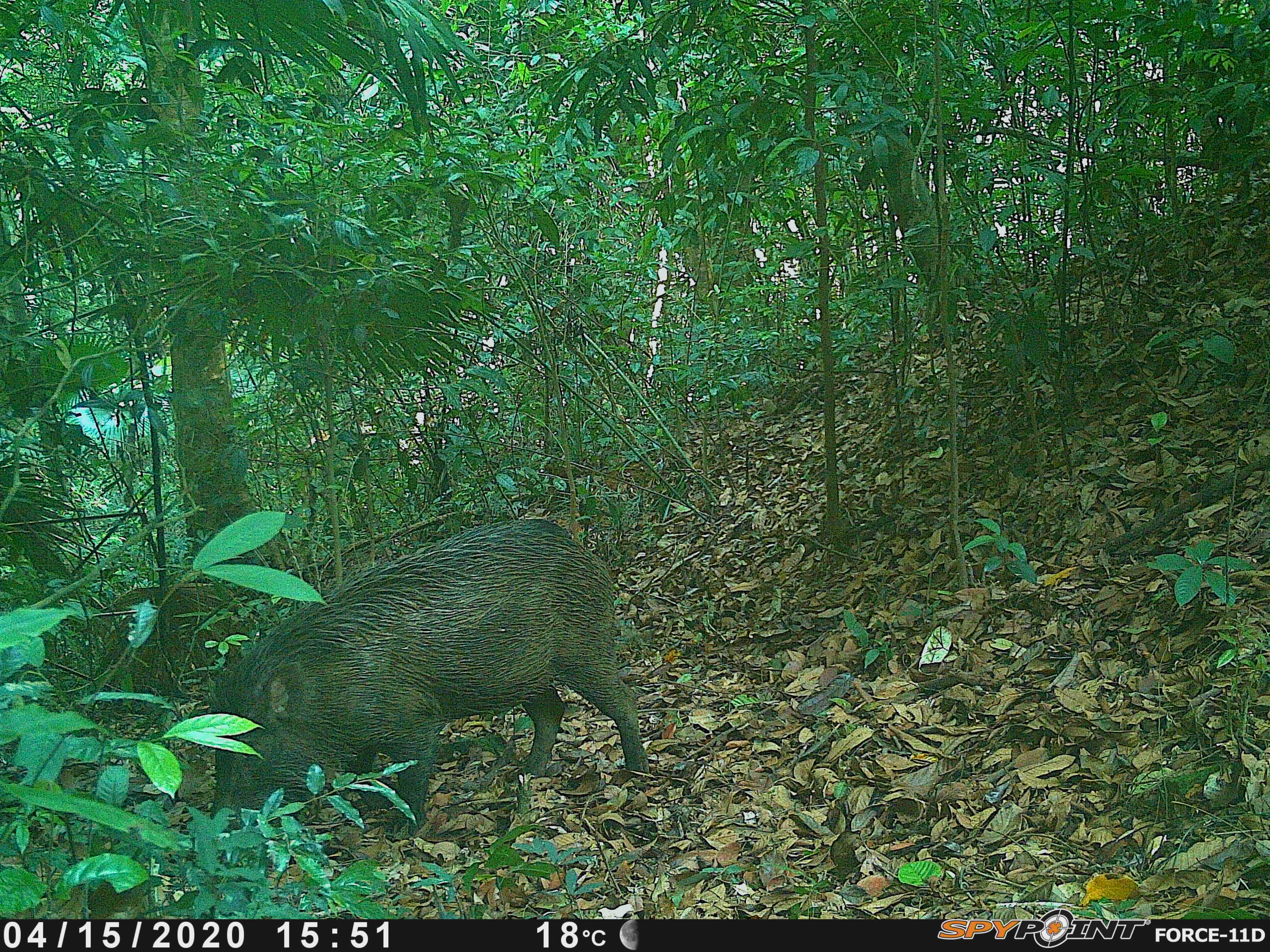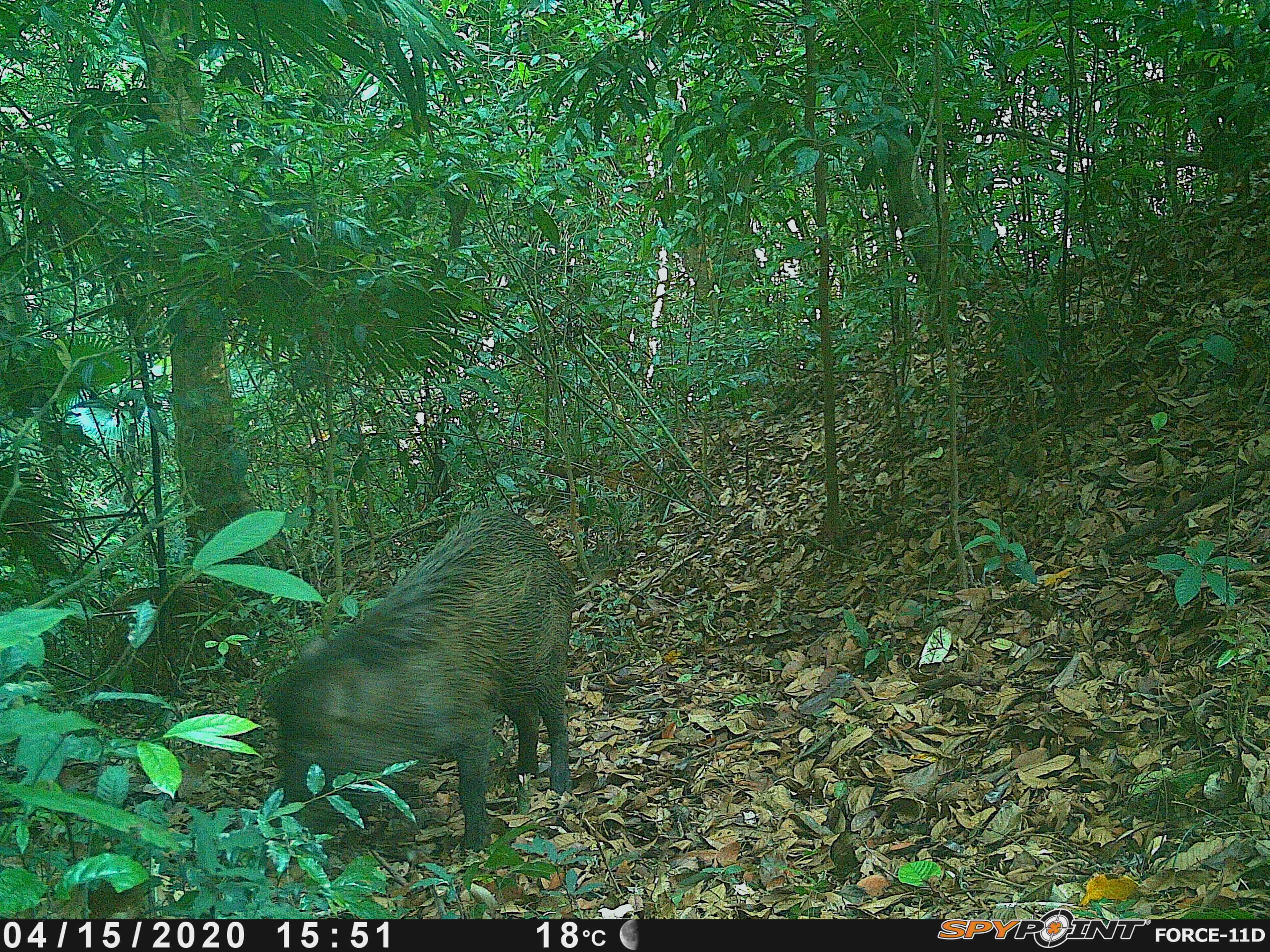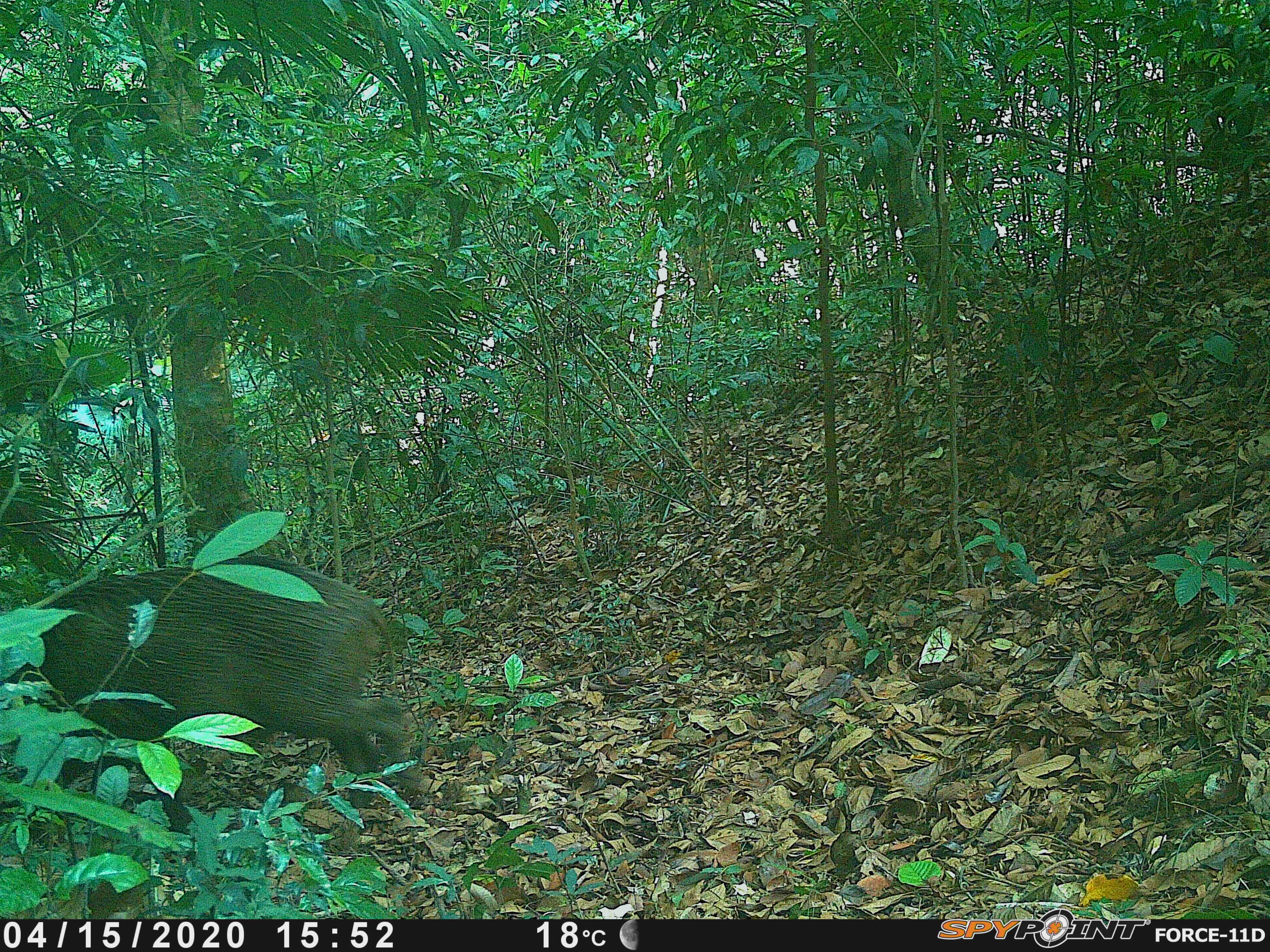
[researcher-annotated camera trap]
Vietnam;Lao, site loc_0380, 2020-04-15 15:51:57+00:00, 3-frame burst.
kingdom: Animalia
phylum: Chordata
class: Mammalia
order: Artiodactyla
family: Suidae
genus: Sus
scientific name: Sus scrofa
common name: eurasian wild pig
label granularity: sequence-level